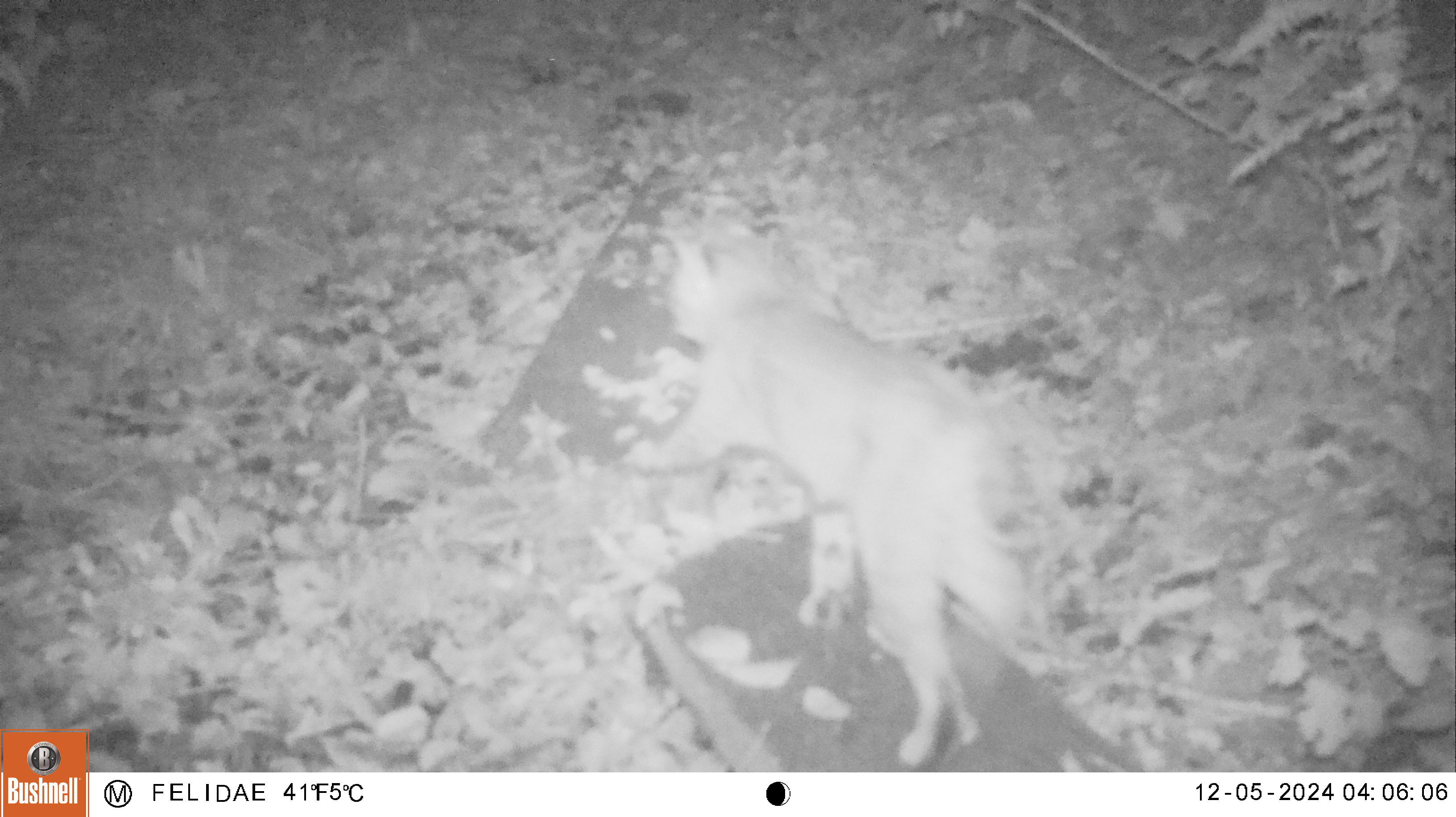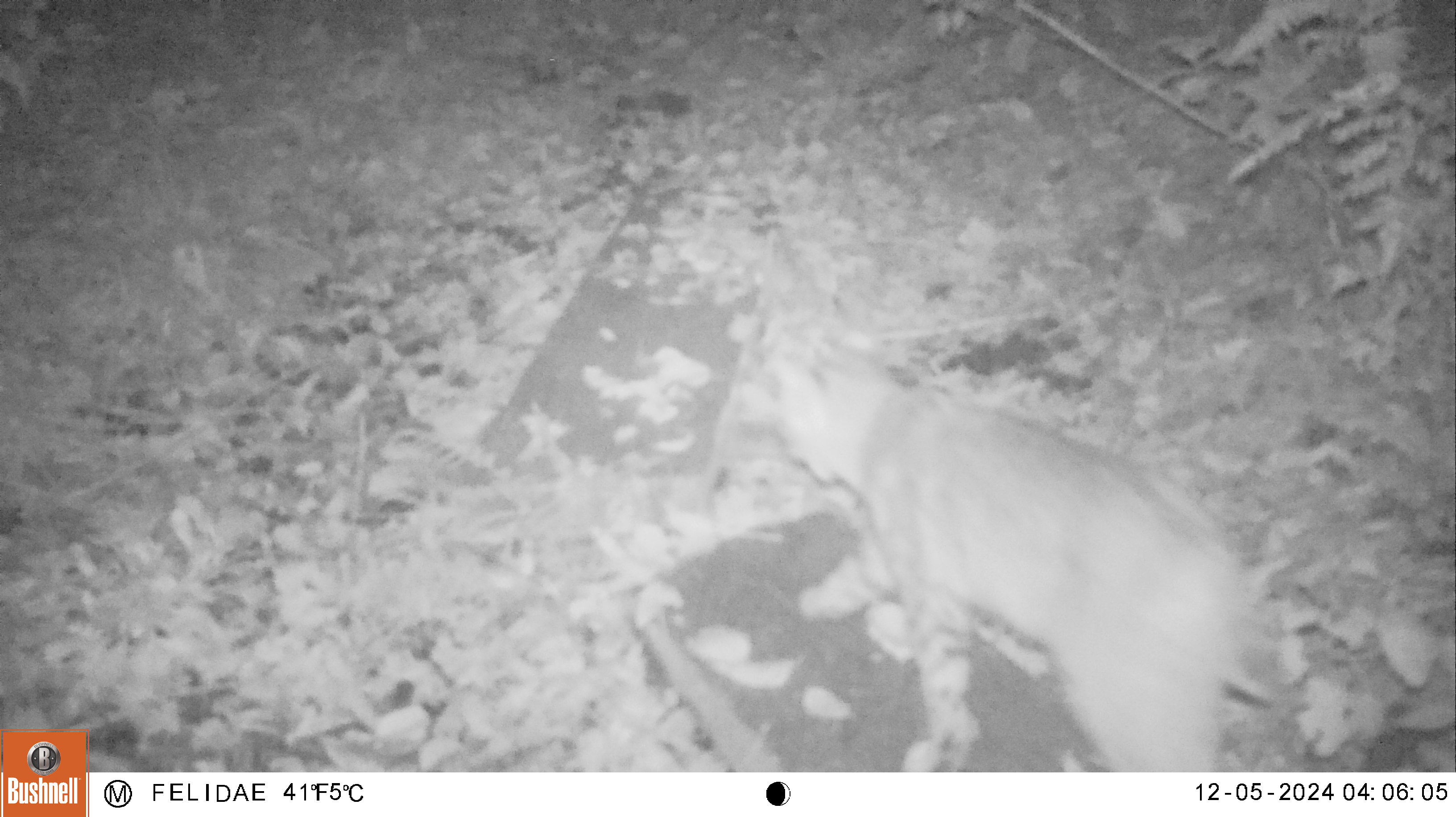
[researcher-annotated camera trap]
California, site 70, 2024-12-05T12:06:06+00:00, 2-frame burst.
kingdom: Animalia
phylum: Chordata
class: Mammalia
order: Carnivora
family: Felidae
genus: Lynx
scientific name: Lynx rufus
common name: bobcat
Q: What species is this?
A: Bobcat (Lynx rufus).